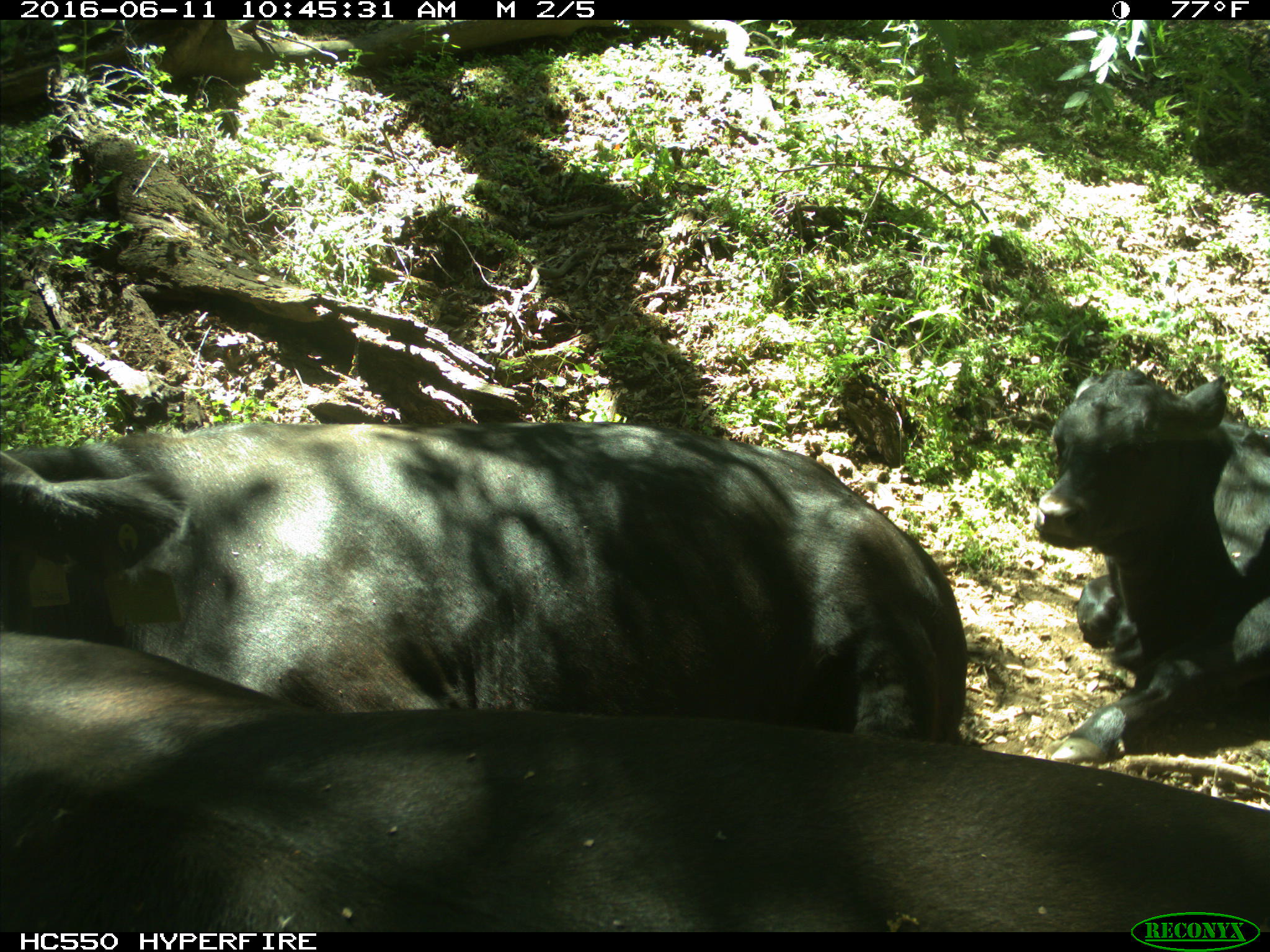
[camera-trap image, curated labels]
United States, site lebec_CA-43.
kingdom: Animalia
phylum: Chordata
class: Mammalia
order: Artiodactyla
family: Bovidae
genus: Bos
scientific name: Bos taurus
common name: domestic cow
Bos taurus (domestic cow).